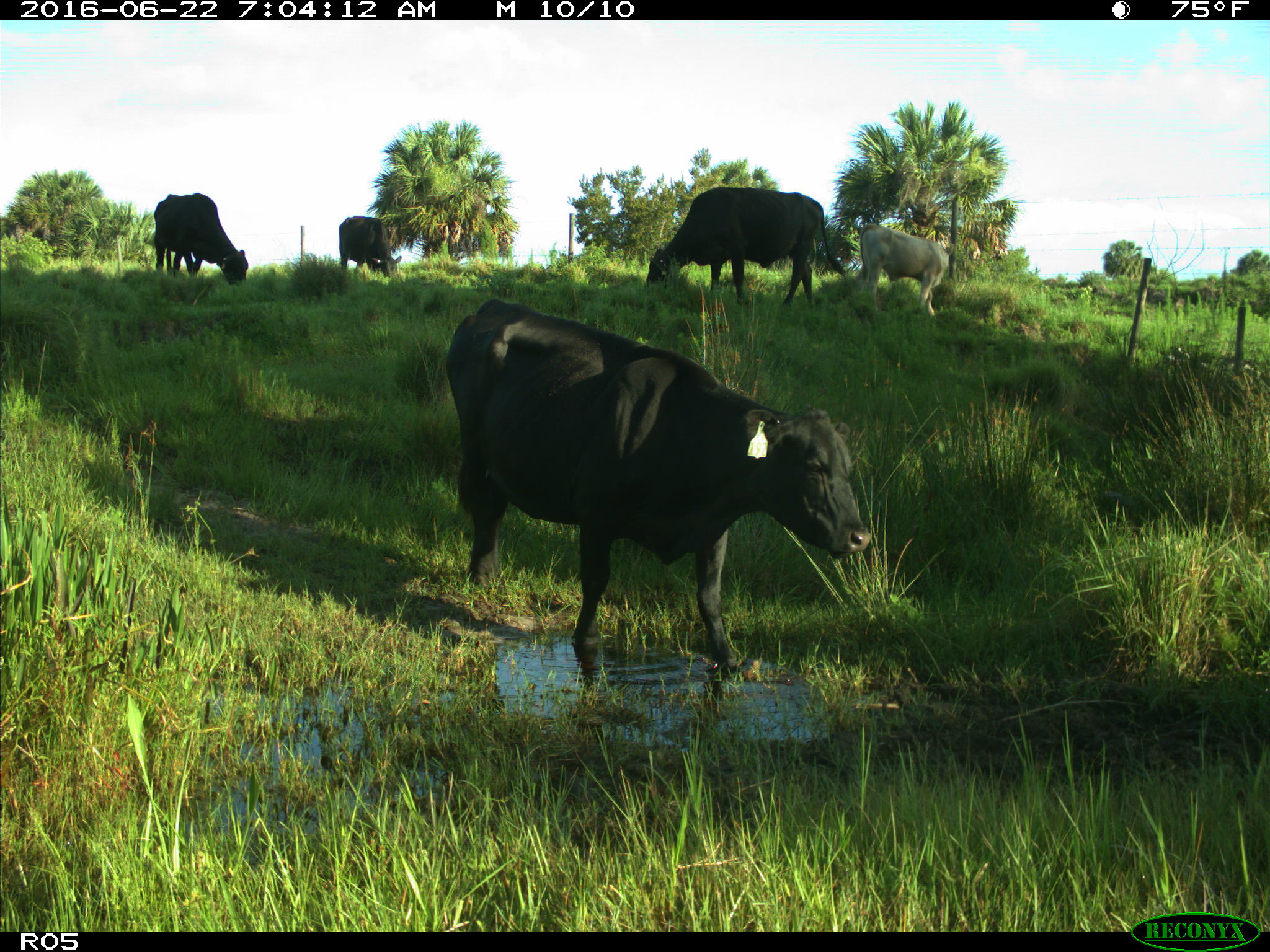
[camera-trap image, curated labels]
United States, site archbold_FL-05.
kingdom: Animalia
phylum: Chordata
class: Mammalia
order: Artiodactyla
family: Bovidae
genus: Bos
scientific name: Bos taurus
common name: domestic cow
Bos taurus (domestic cow).